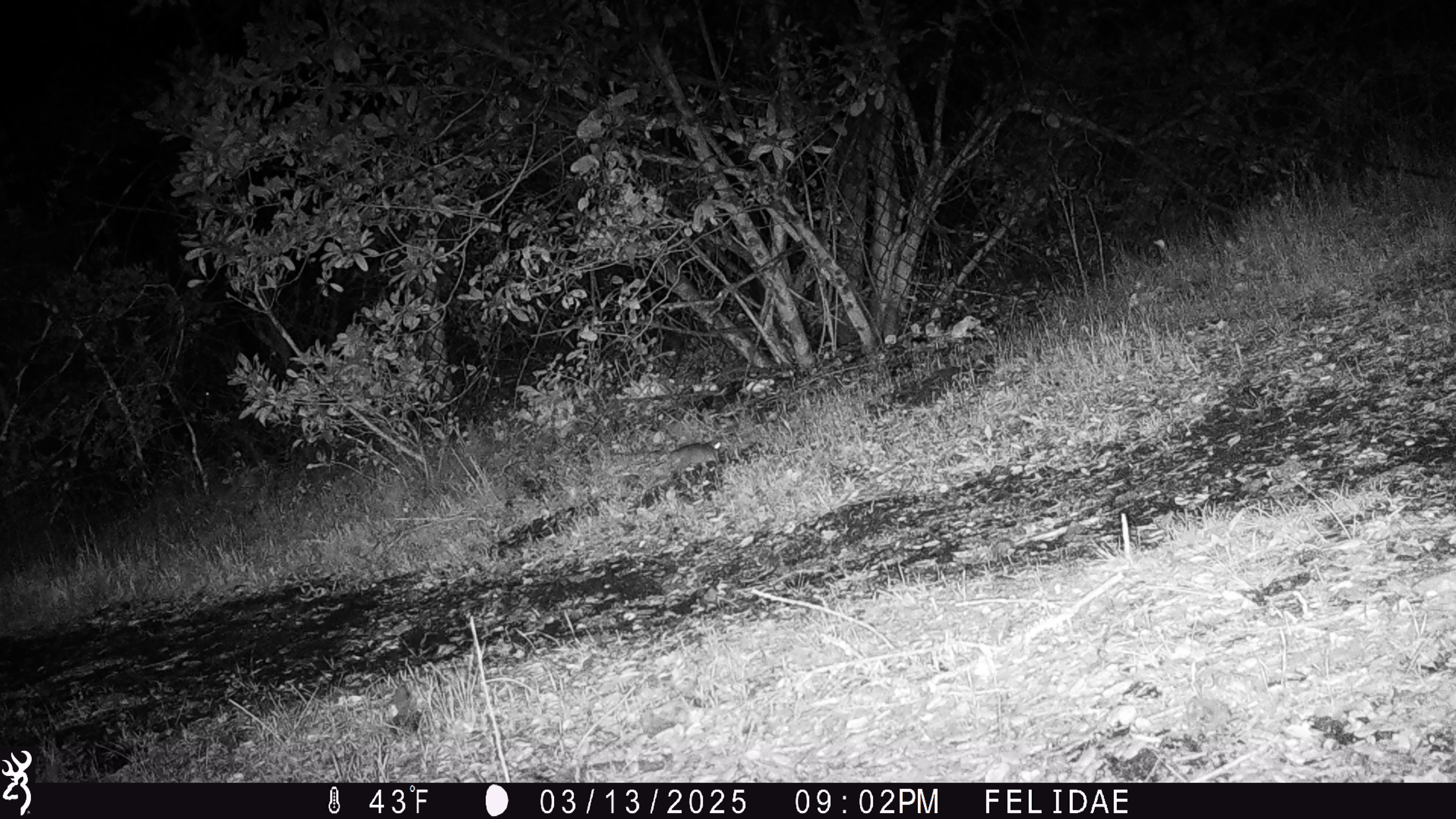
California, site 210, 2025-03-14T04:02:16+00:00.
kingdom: Animalia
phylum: Chordata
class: Mammalia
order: Rodentia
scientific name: Rodentia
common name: mouse or rat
Mouse or rat (Rodentia).